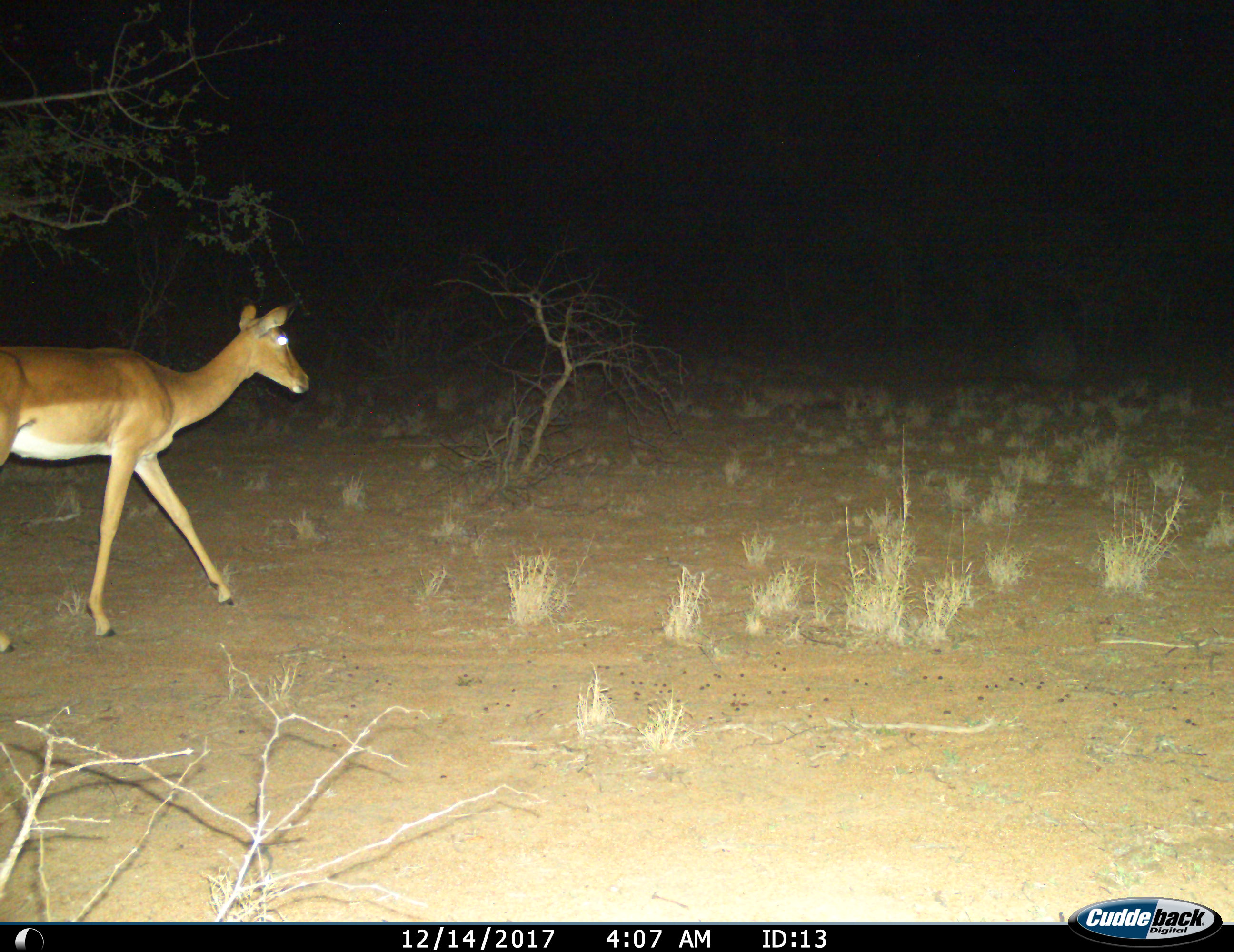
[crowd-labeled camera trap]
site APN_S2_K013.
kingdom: Animalia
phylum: Chordata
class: Mammalia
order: Artiodactyla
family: Bovidae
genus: Aepyceros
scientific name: Aepyceros melampus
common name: impala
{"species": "impala (Aepyceros melampus)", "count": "1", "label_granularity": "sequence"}